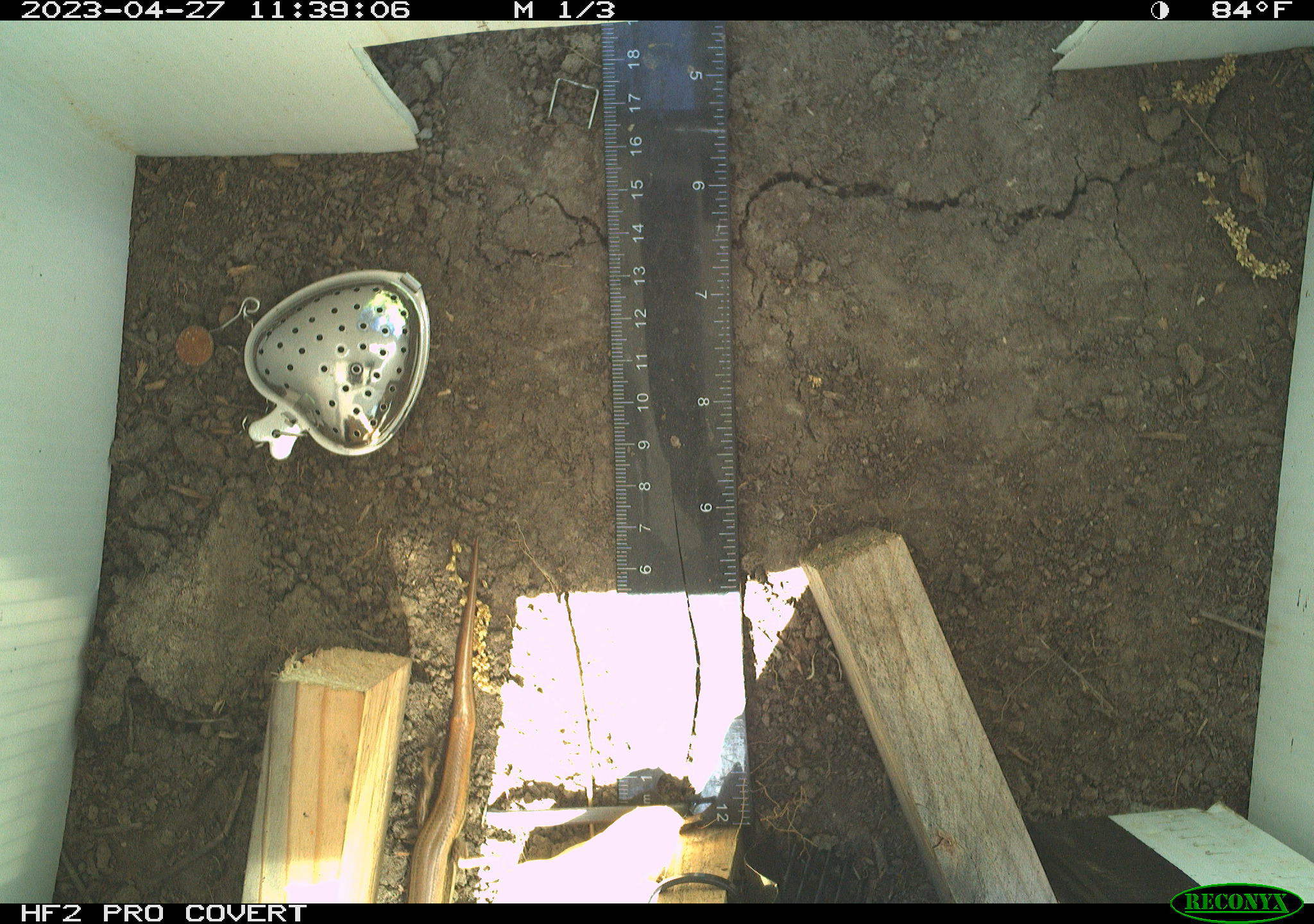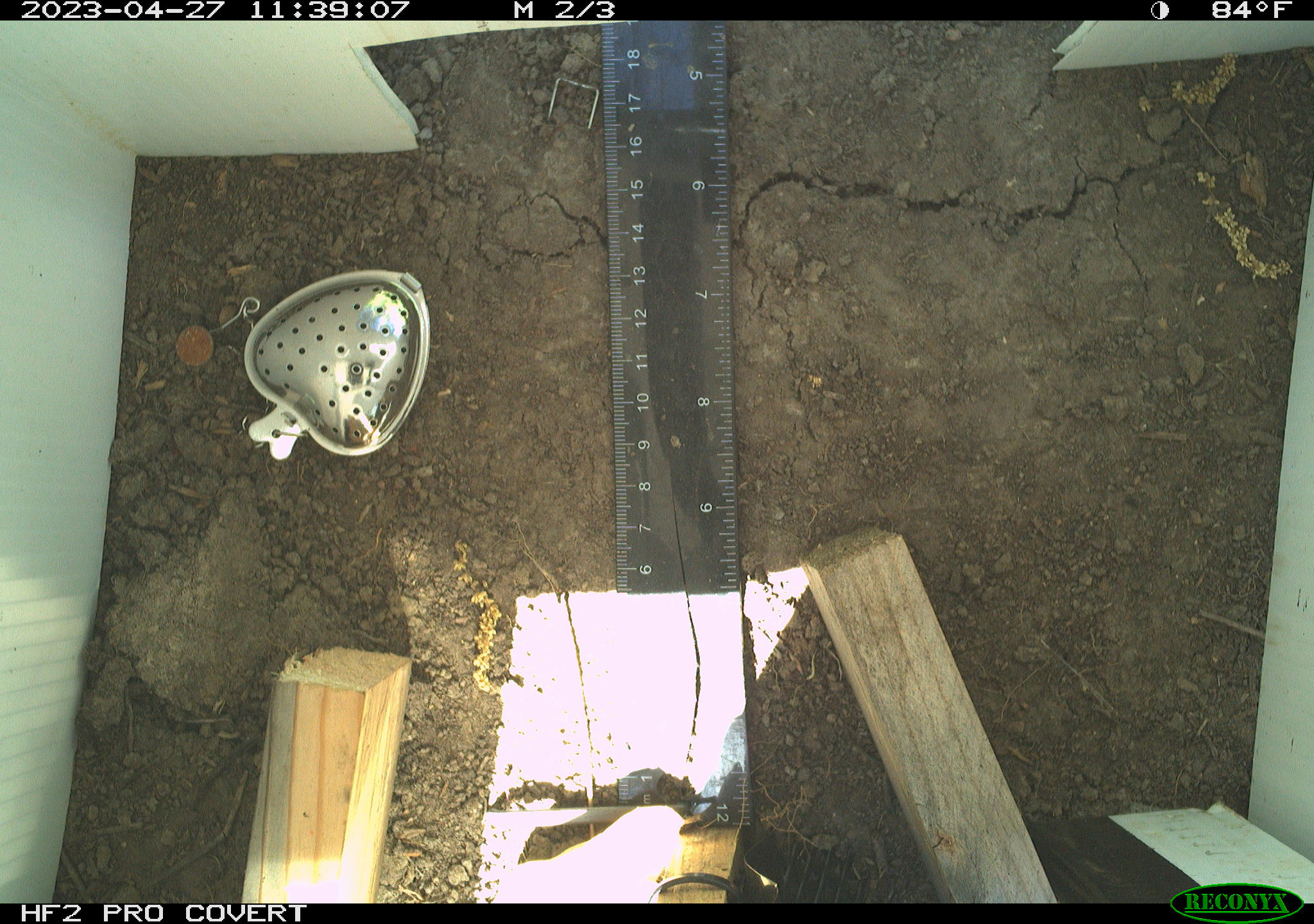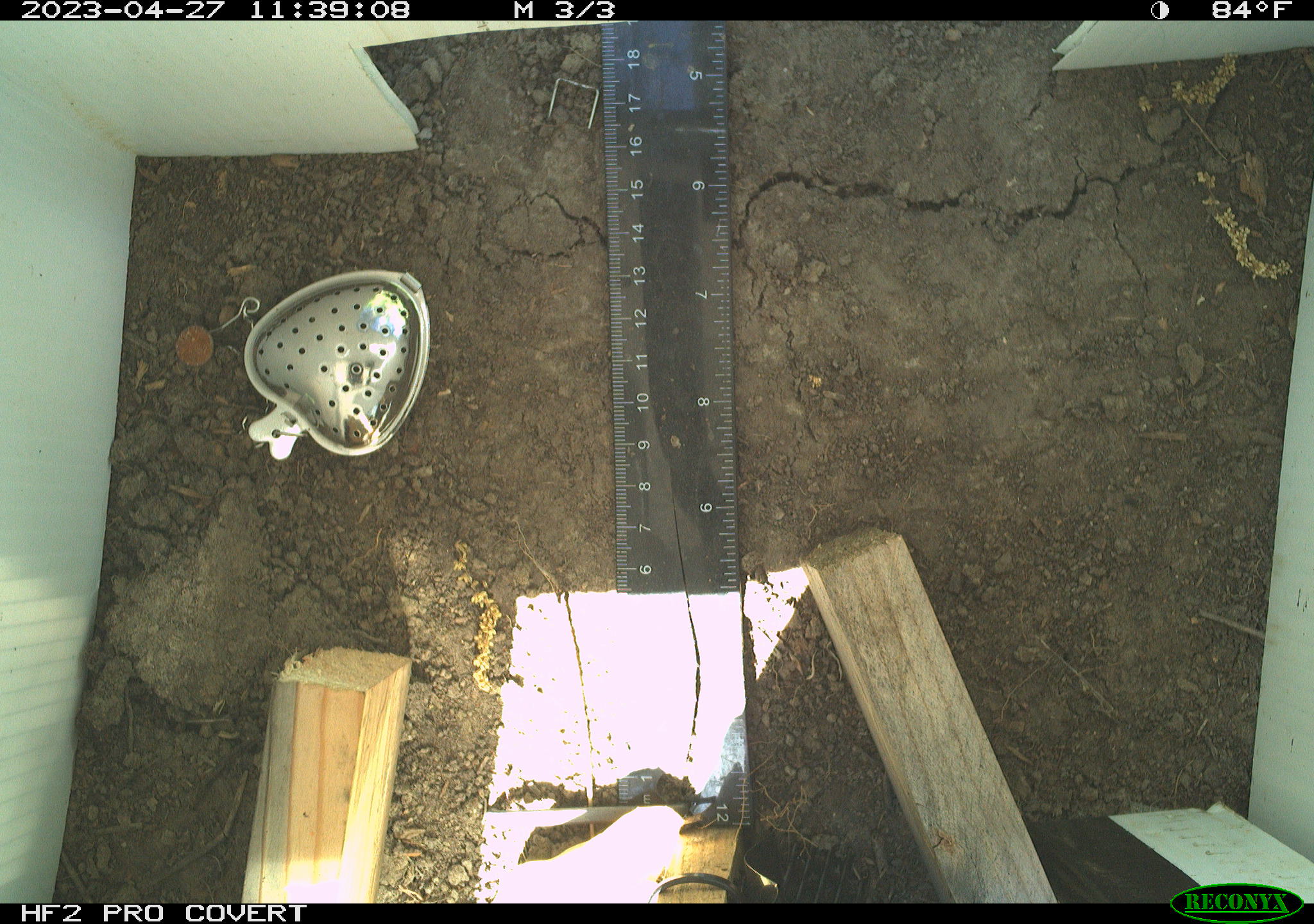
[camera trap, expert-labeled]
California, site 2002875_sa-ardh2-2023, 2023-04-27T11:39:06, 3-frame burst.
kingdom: Animalia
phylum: Chordata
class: Reptilia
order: Squamata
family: Scincidae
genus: Plestiodon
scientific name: Plestiodon skiltonianus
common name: western skink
Western skink (Plestiodon skiltonianus).